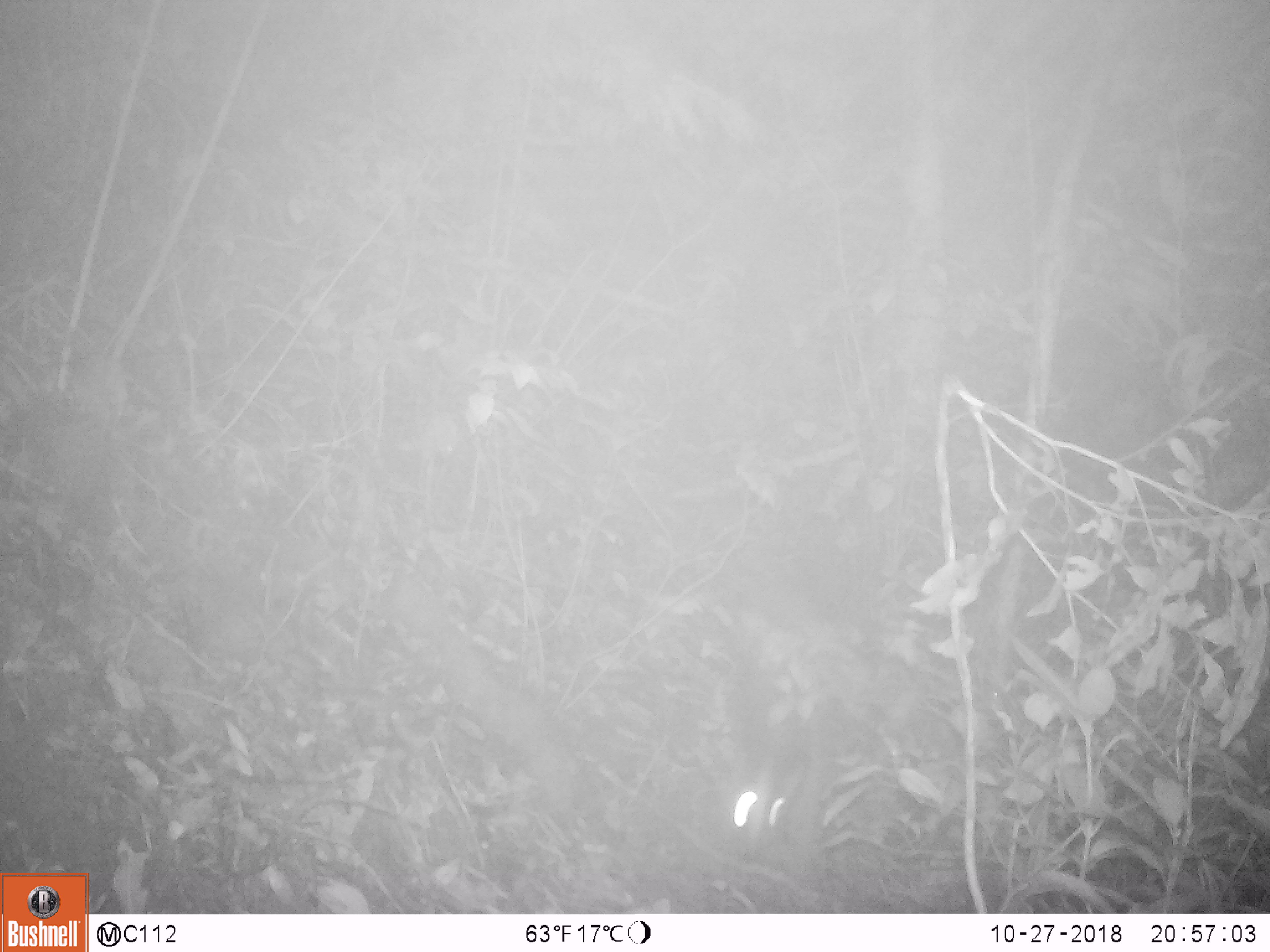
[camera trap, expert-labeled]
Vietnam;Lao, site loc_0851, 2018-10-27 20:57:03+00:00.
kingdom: Animalia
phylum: Chordata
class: Mammalia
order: Carnivora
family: Viverridae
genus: Paguma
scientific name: Paguma larvata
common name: masked palm civet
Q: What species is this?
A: Masked palm civet (Paguma larvata).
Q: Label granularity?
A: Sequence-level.